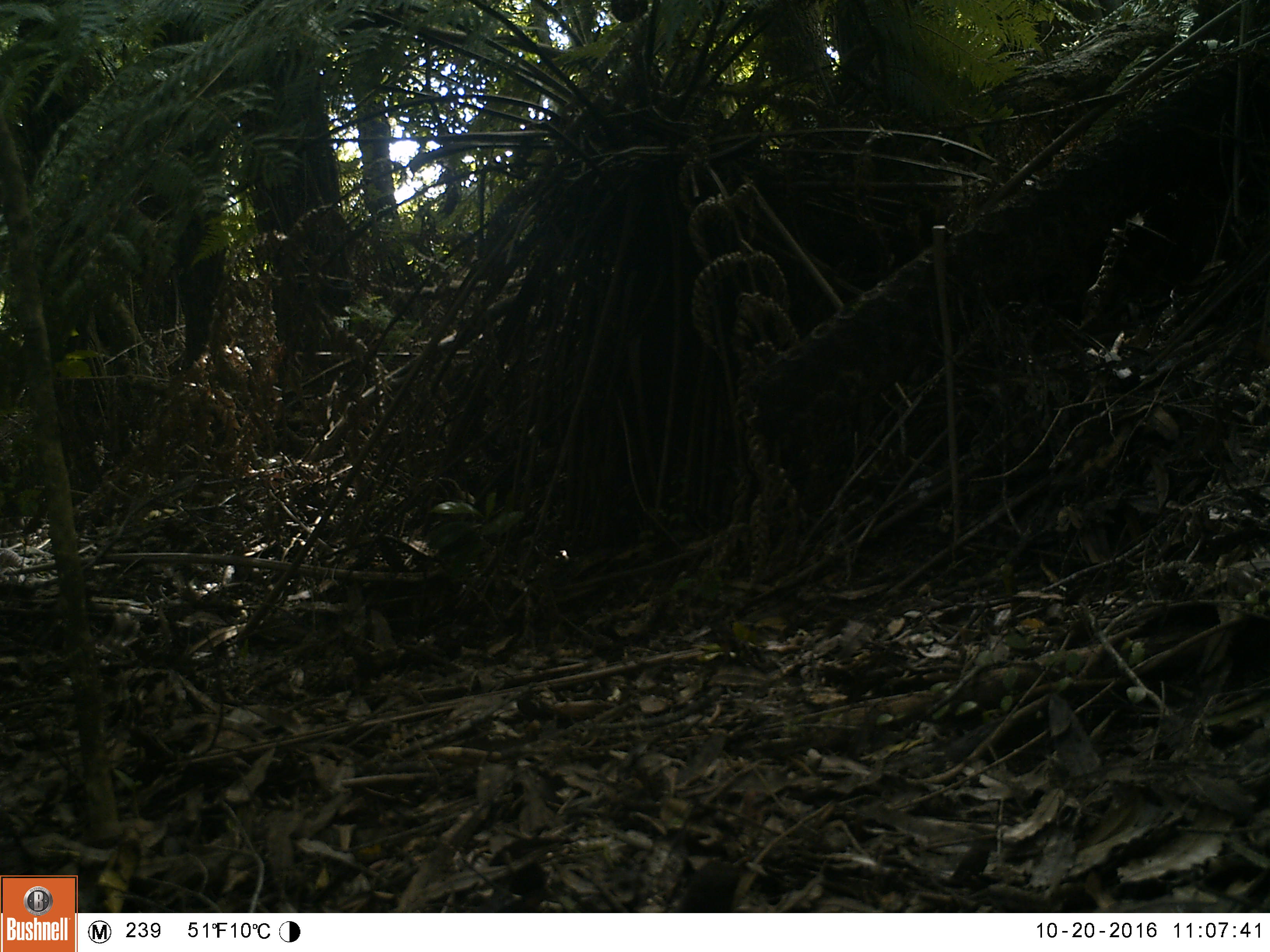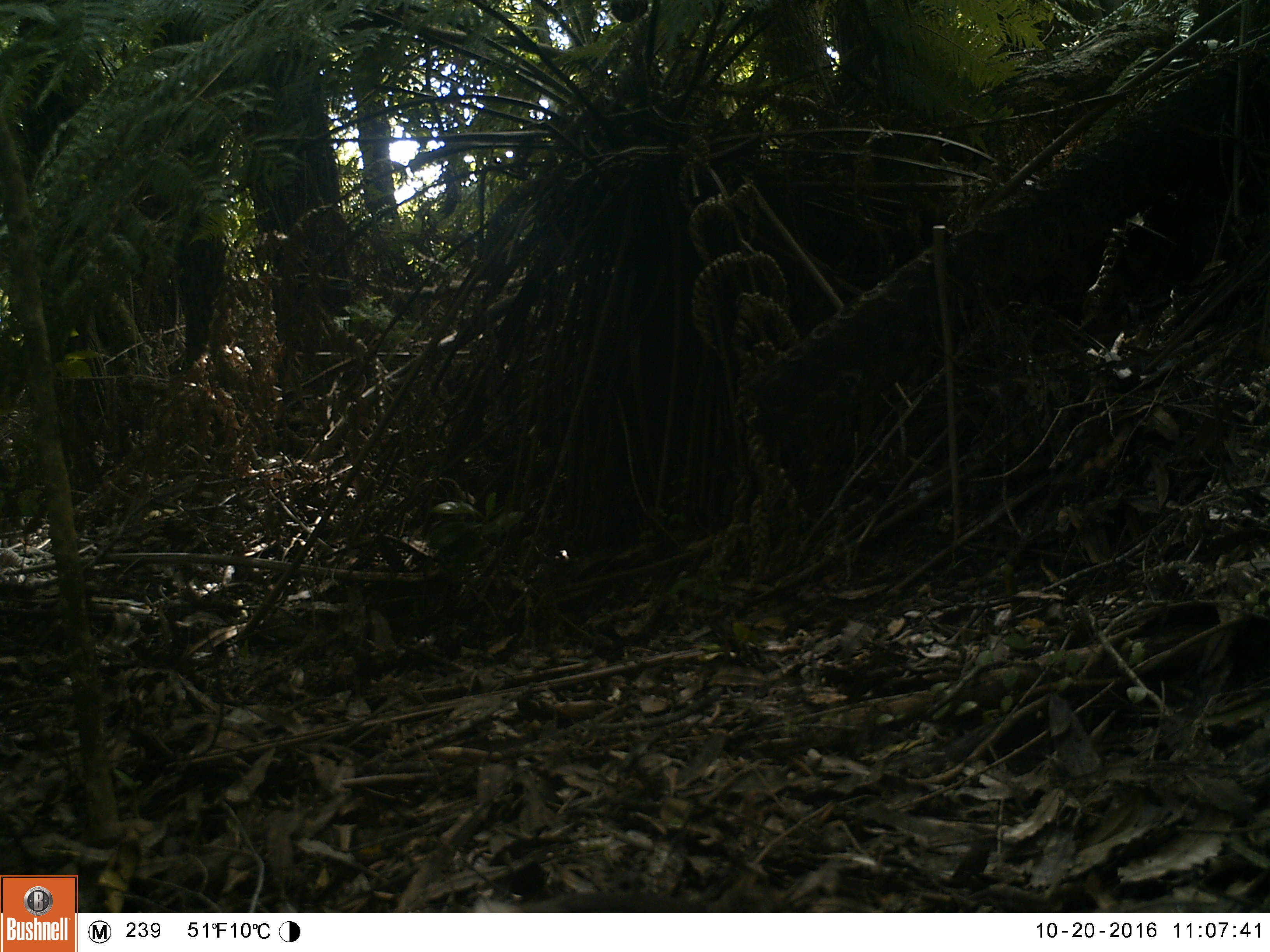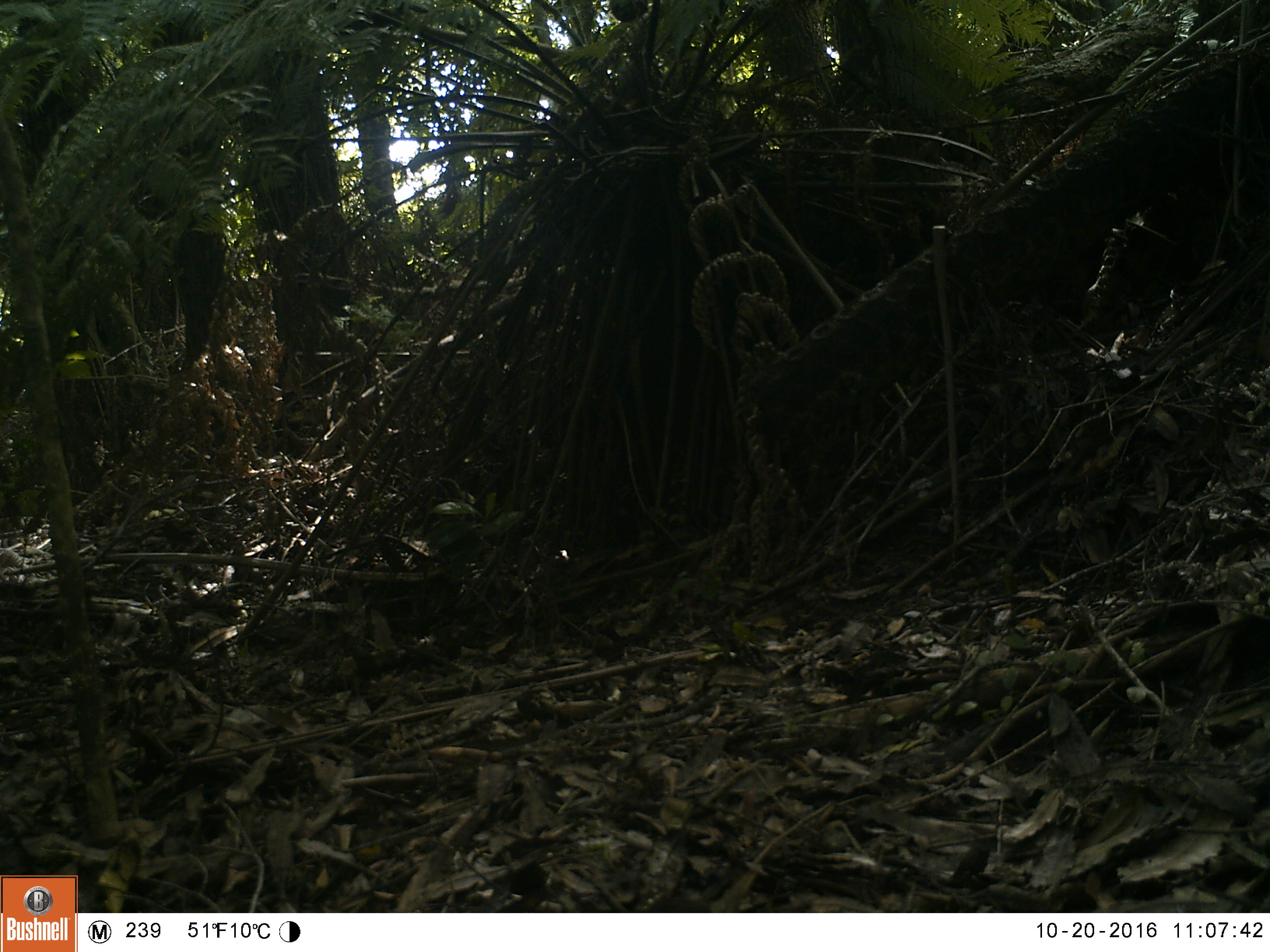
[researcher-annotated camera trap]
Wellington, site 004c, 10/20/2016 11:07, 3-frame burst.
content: unidentified animal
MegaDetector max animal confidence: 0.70